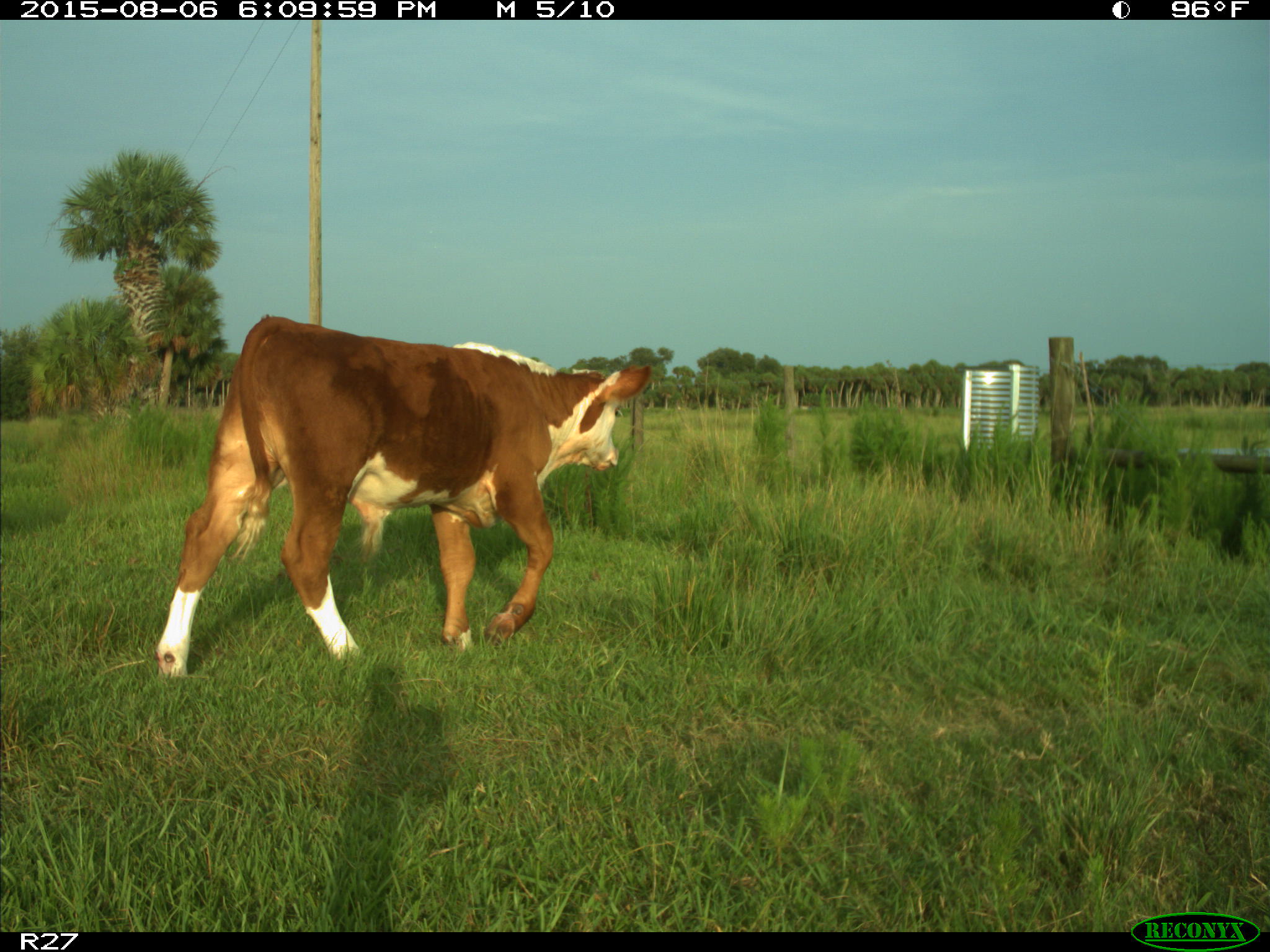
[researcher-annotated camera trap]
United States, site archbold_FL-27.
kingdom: Animalia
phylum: Chordata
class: Mammalia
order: Artiodactyla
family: Bovidae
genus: Bos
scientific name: Bos taurus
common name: domestic cow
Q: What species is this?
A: Bos taurus (domestic cow).